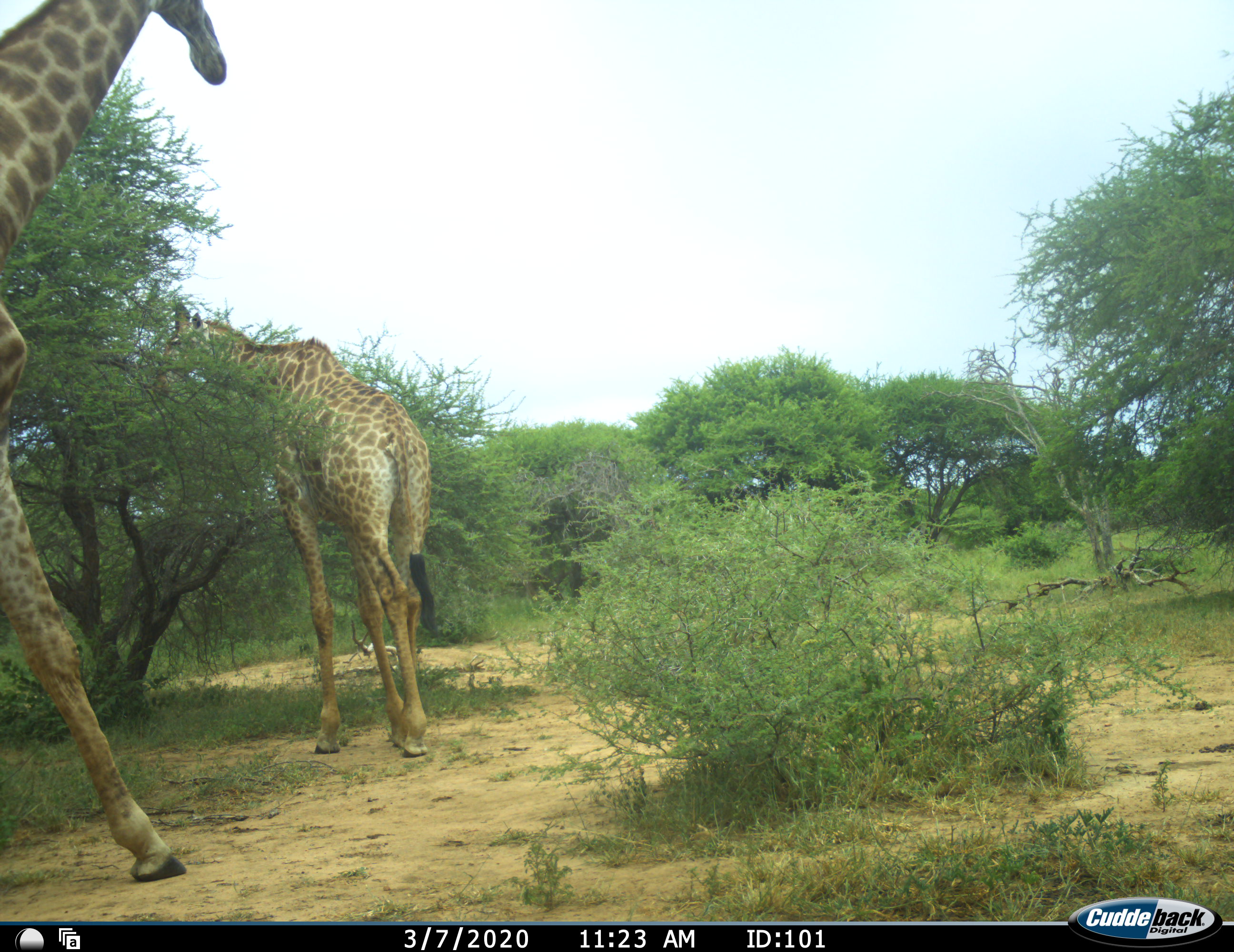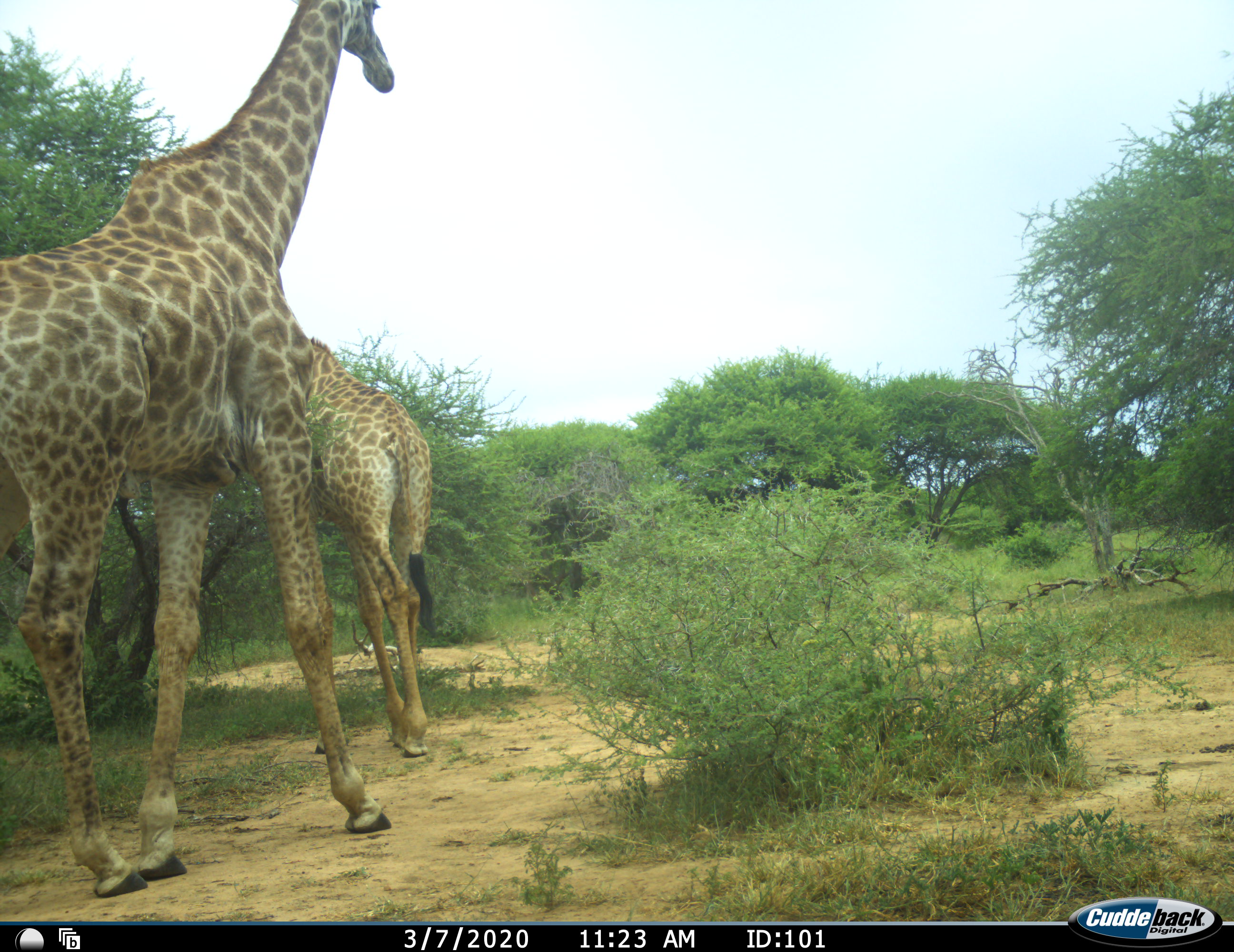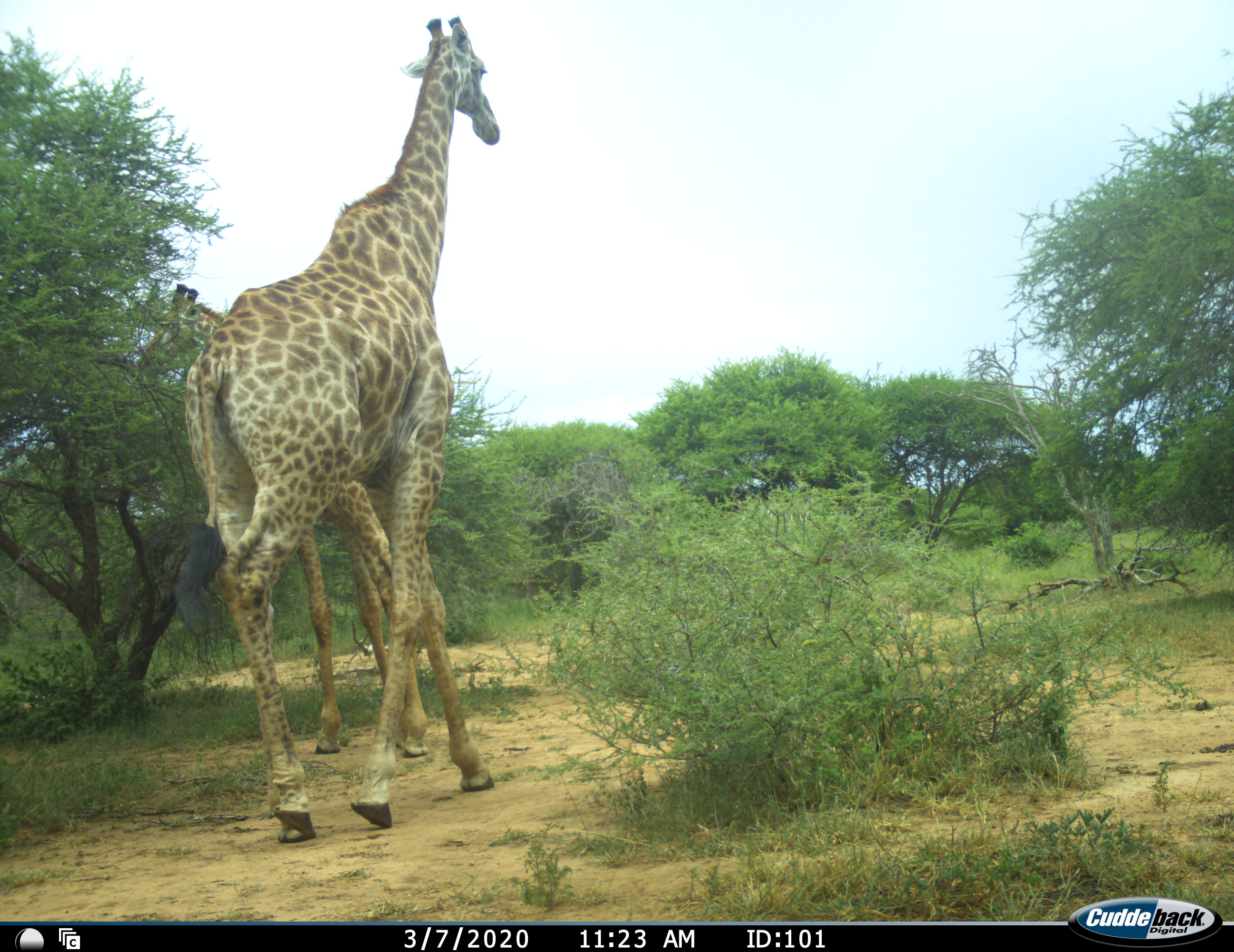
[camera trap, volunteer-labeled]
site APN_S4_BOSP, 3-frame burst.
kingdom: Animalia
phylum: Chordata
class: Mammalia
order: Artiodactyla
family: Giraffidae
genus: Giraffa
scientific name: Giraffa camelopardalis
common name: giraffe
Giraffe (Giraffa camelopardalis), count 2. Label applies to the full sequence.